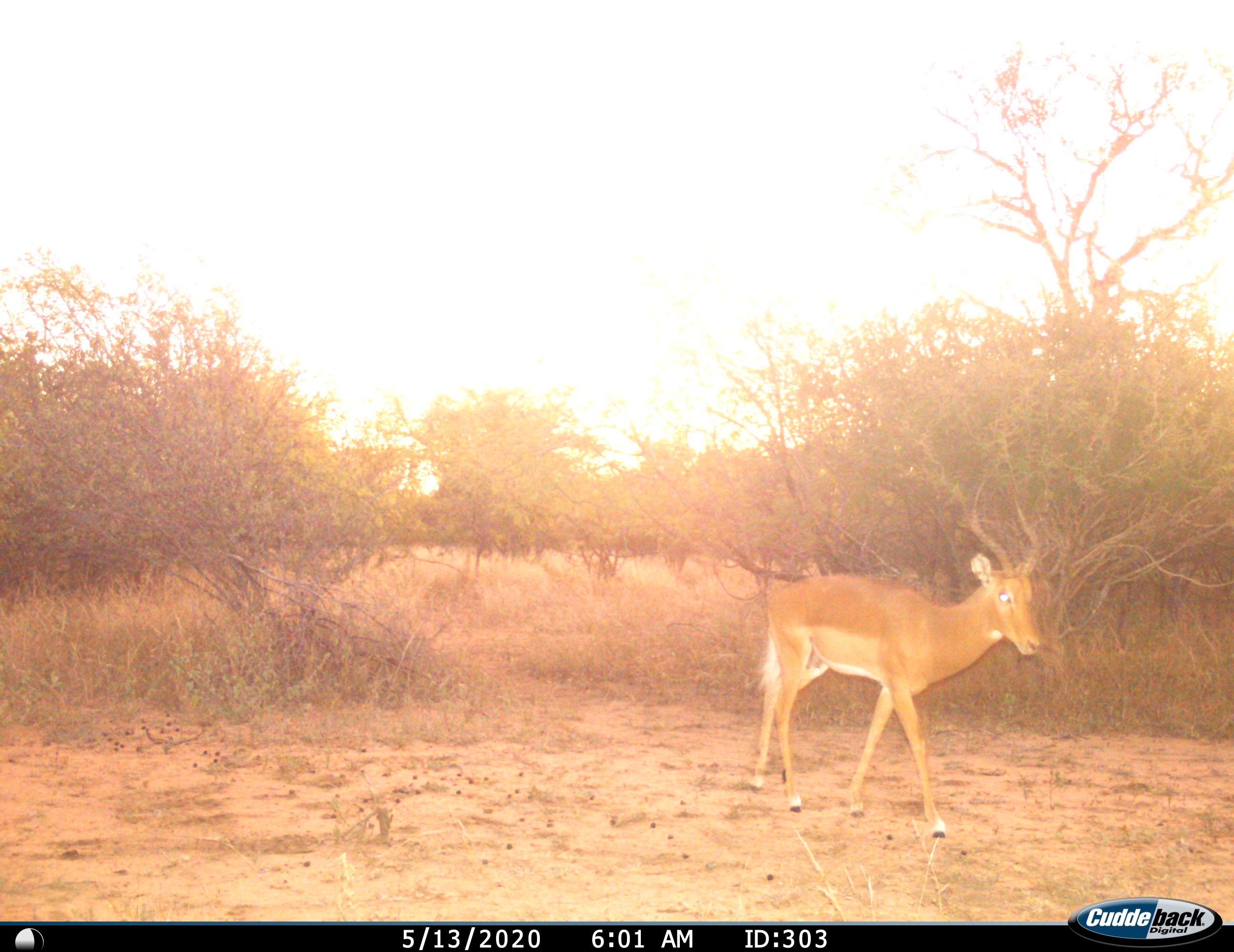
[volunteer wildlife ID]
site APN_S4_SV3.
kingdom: Animalia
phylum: Chordata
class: Mammalia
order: Artiodactyla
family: Bovidae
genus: Aepyceros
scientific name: Aepyceros melampus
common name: impala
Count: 1.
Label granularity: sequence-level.